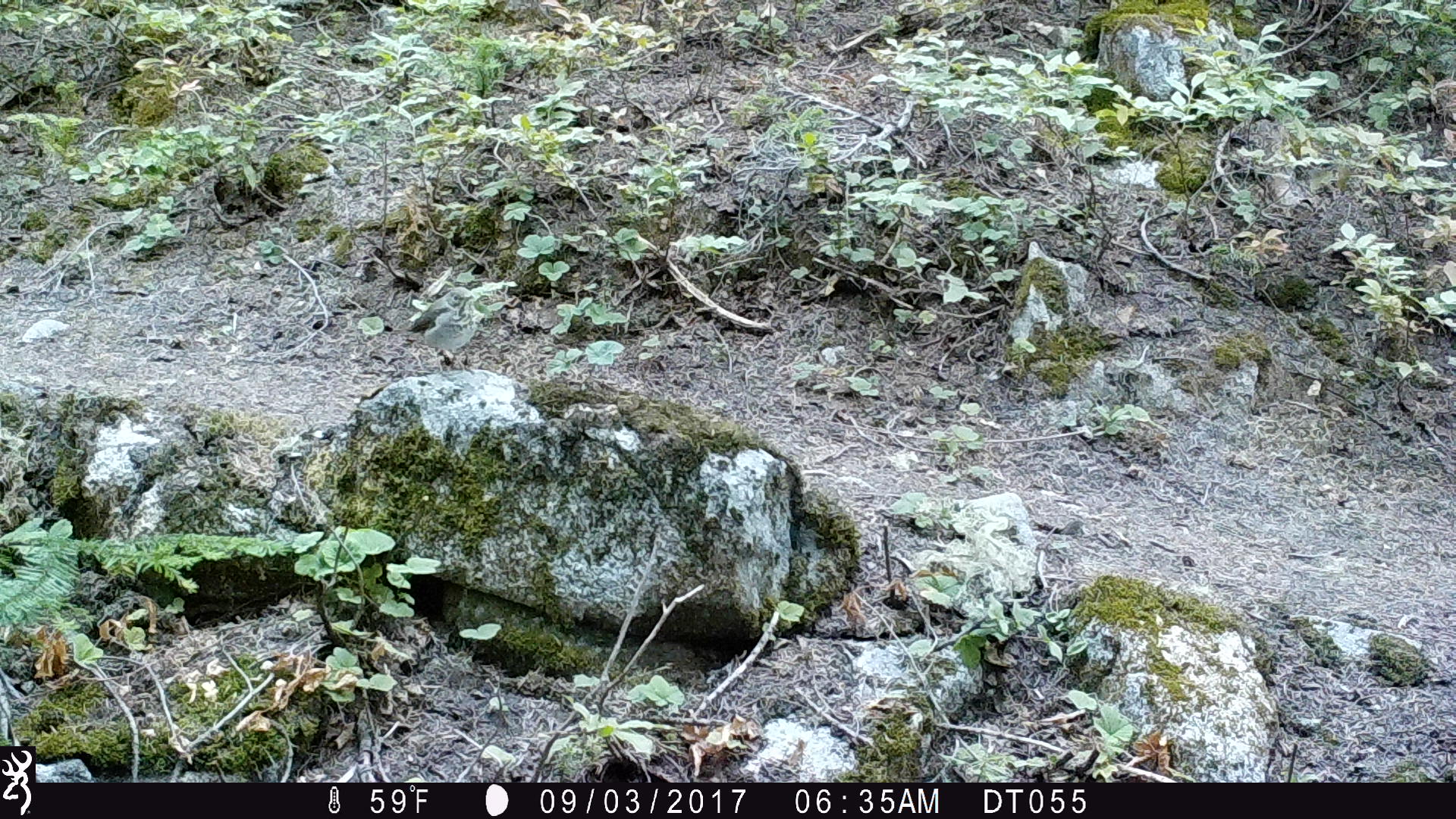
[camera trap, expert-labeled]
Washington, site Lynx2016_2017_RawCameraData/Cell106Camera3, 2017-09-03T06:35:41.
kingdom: Animalia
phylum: Chordata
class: Aves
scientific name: Aves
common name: birds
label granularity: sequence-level